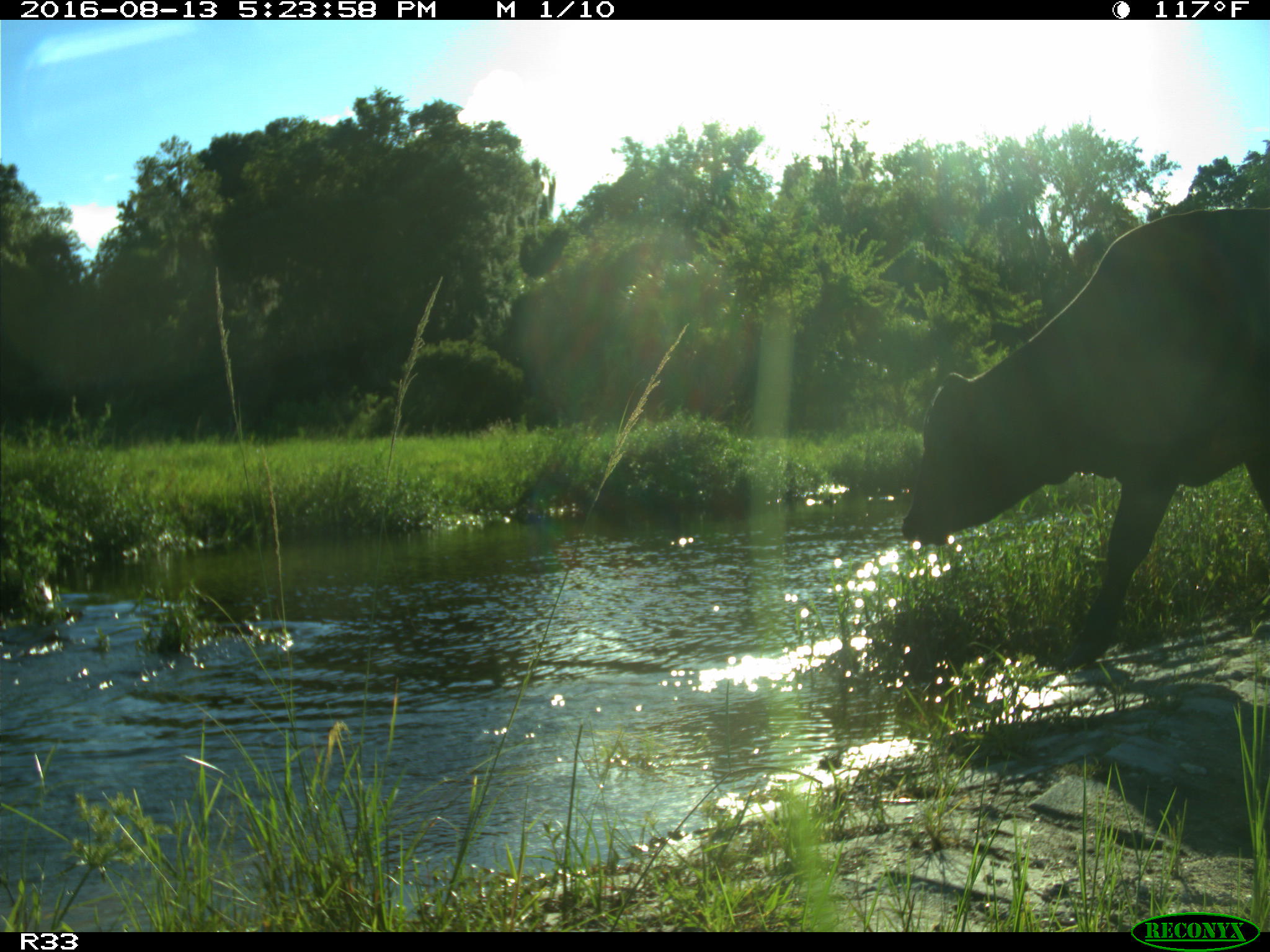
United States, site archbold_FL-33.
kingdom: Animalia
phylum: Chordata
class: Mammalia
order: Artiodactyla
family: Bovidae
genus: Bos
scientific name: Bos taurus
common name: domestic cow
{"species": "Bos taurus (domestic cow)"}